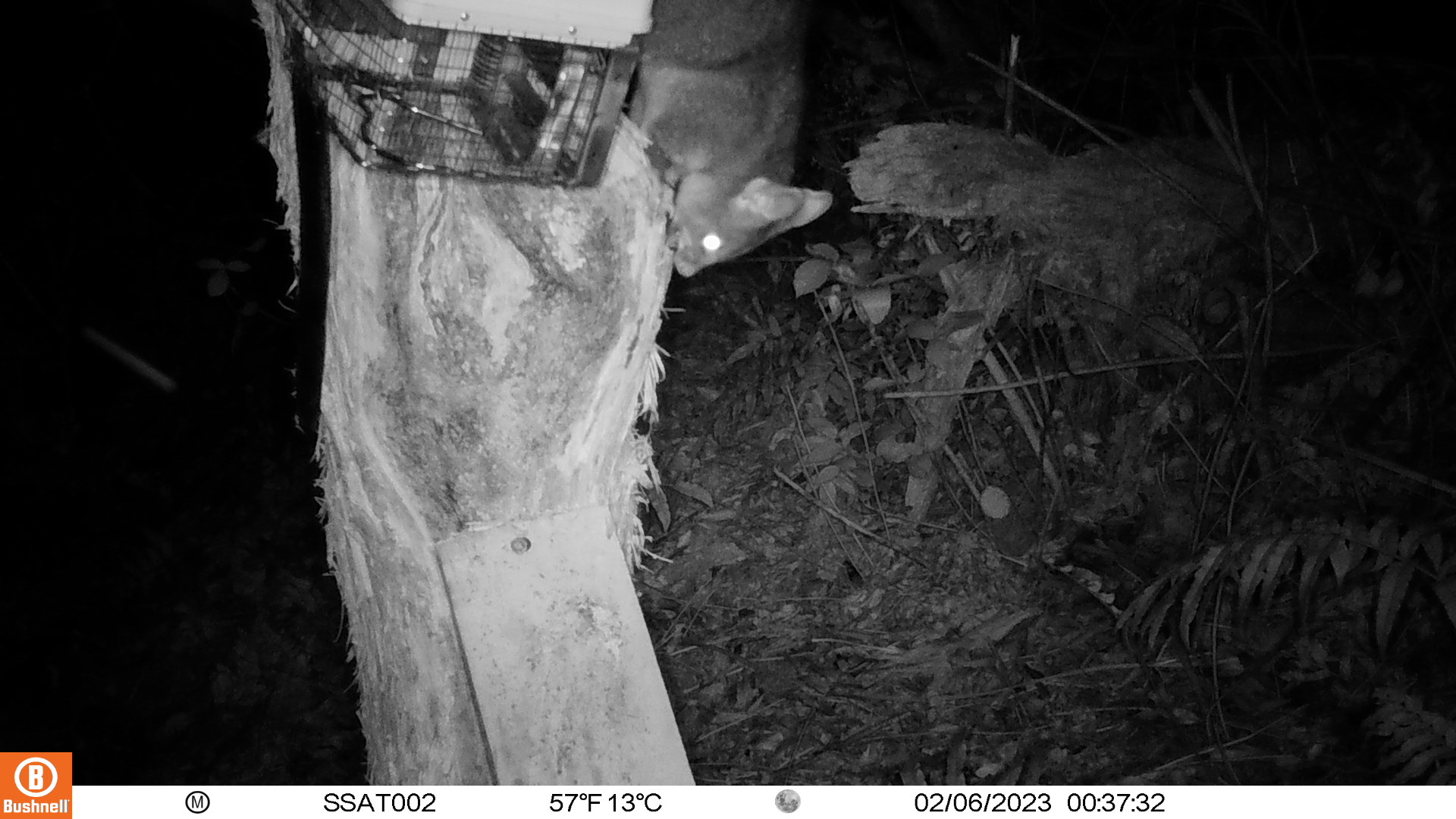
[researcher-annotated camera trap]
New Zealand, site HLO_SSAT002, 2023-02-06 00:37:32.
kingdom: Animalia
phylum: Chordata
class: Mammalia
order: Diprotodontia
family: Phalangeridae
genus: Trichosurus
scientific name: Trichosurus vulpecula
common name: common brushtail possum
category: possum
Possum (common brushtail possum) (Trichosurus vulpecula).